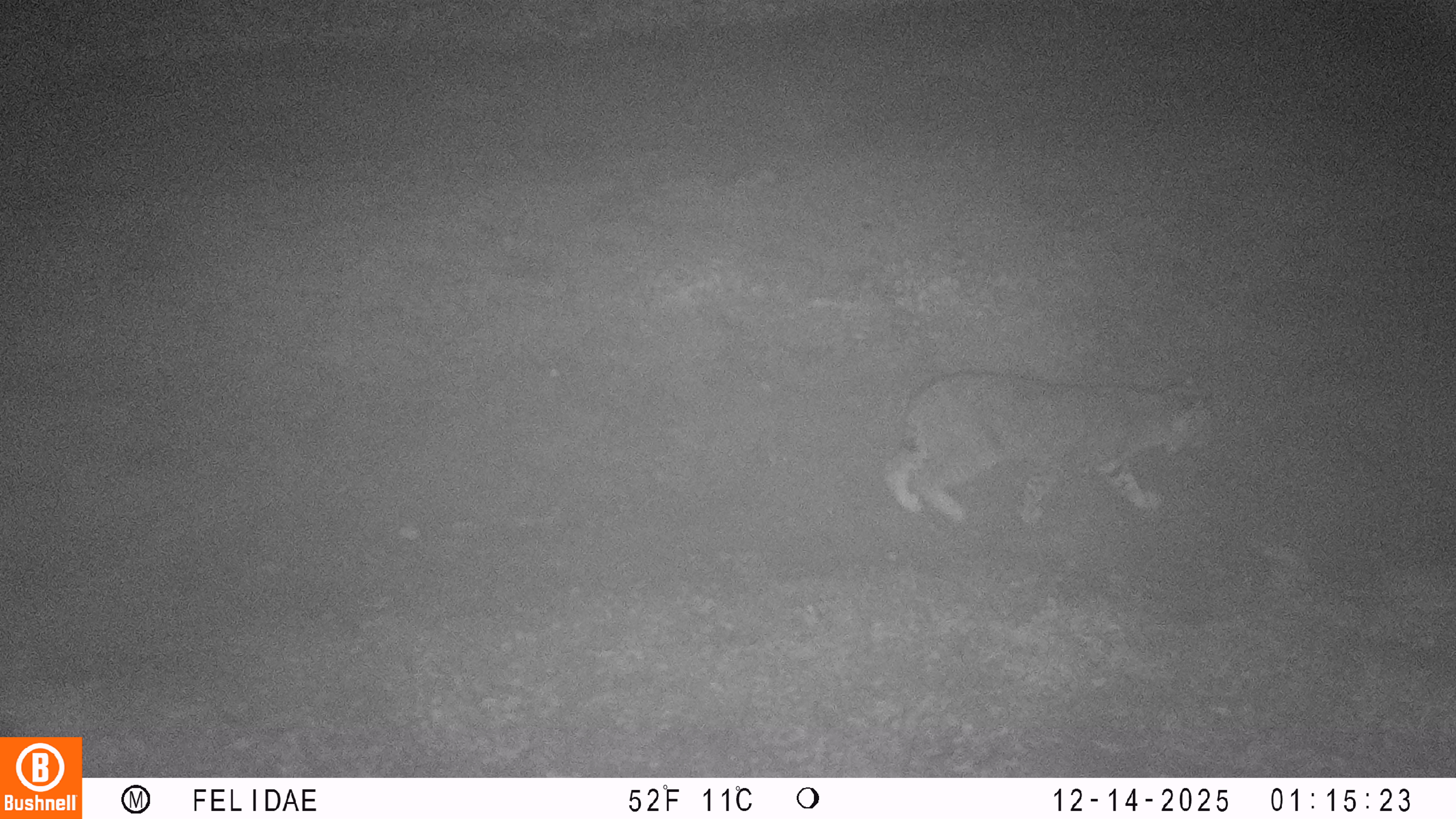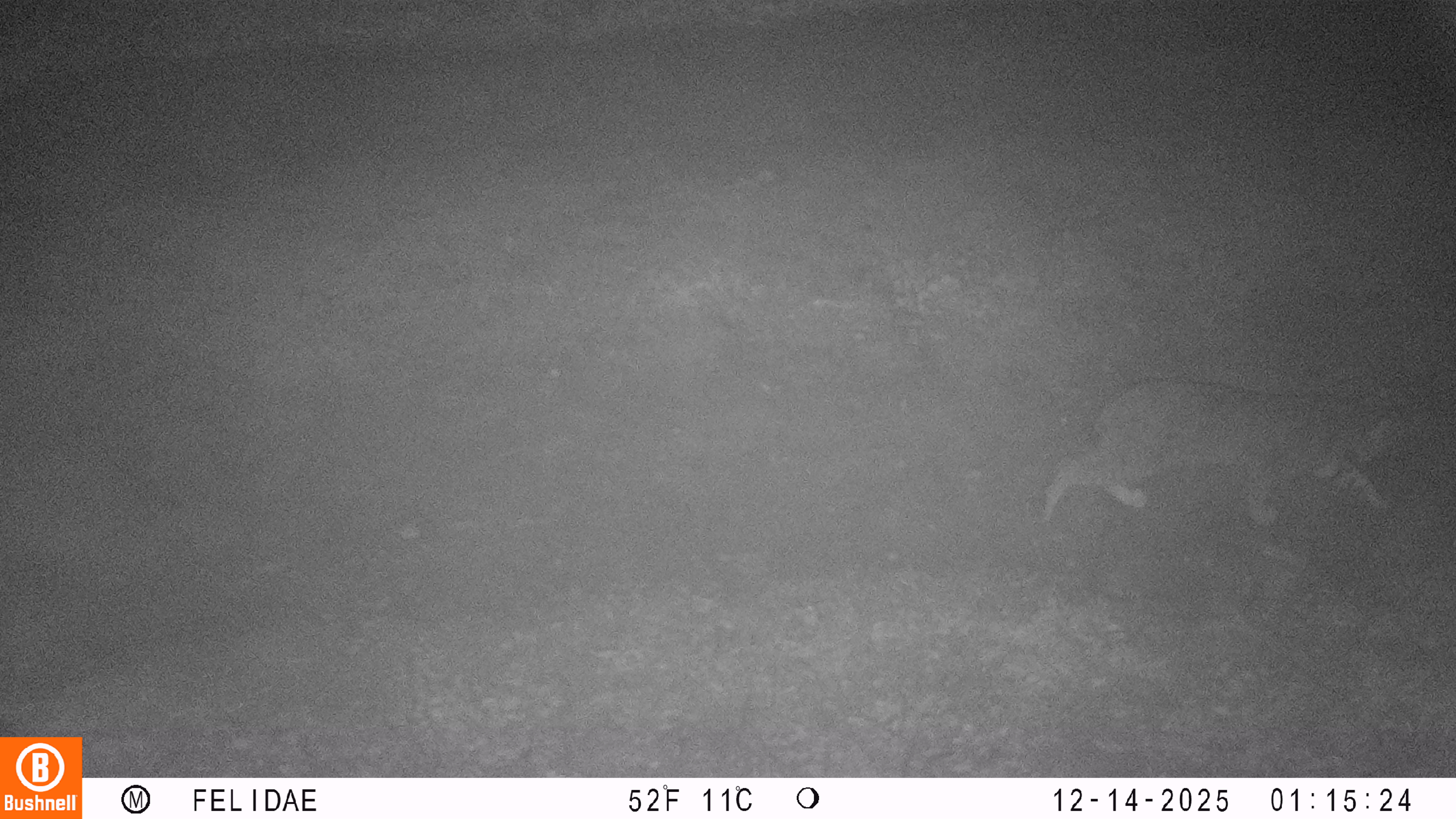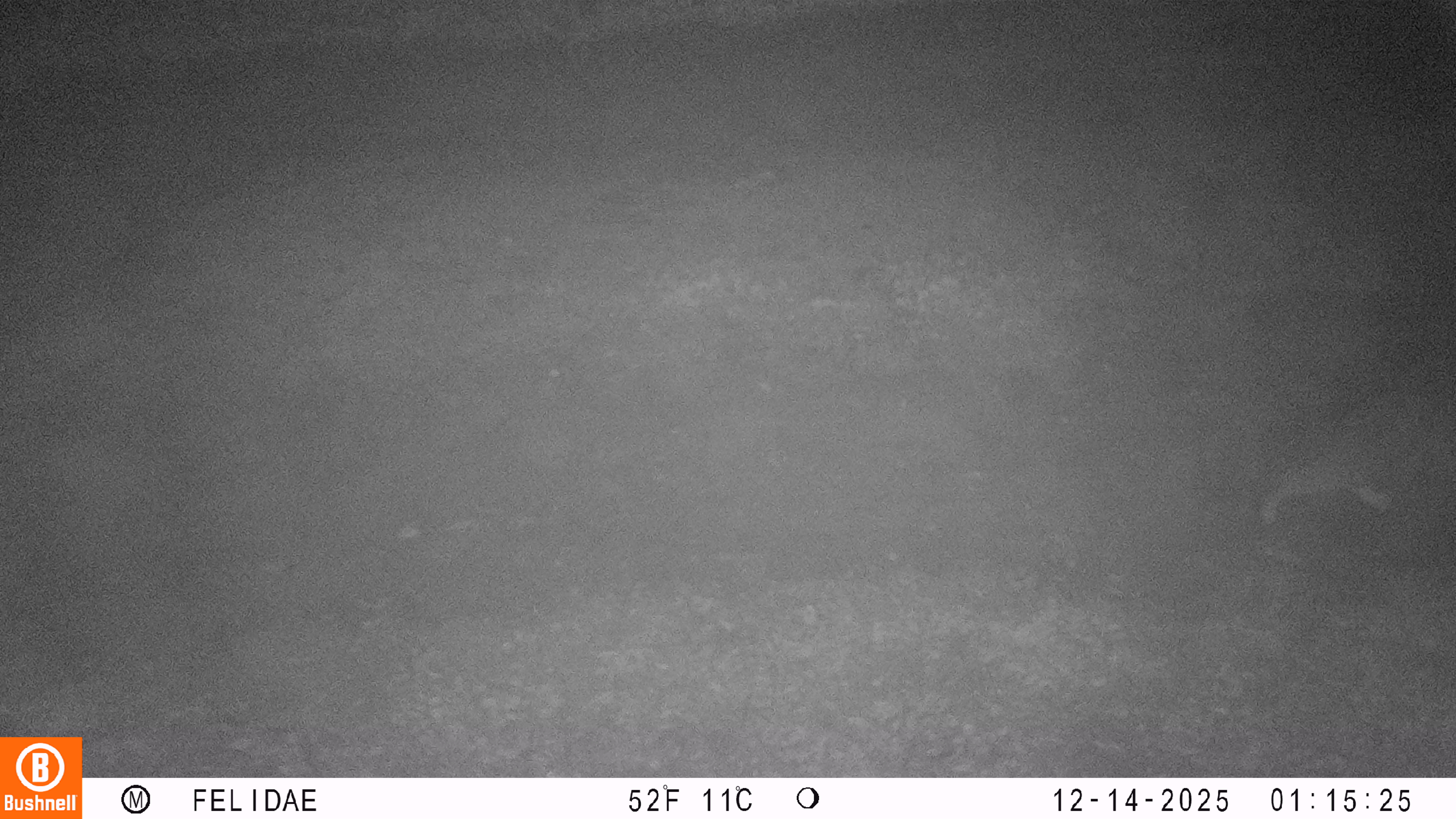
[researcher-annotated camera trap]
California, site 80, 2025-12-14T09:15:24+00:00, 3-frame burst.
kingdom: Animalia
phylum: Chordata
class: Mammalia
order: Carnivora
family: Felidae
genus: Lynx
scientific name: Lynx rufus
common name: bobcat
Bobcat (Lynx rufus).